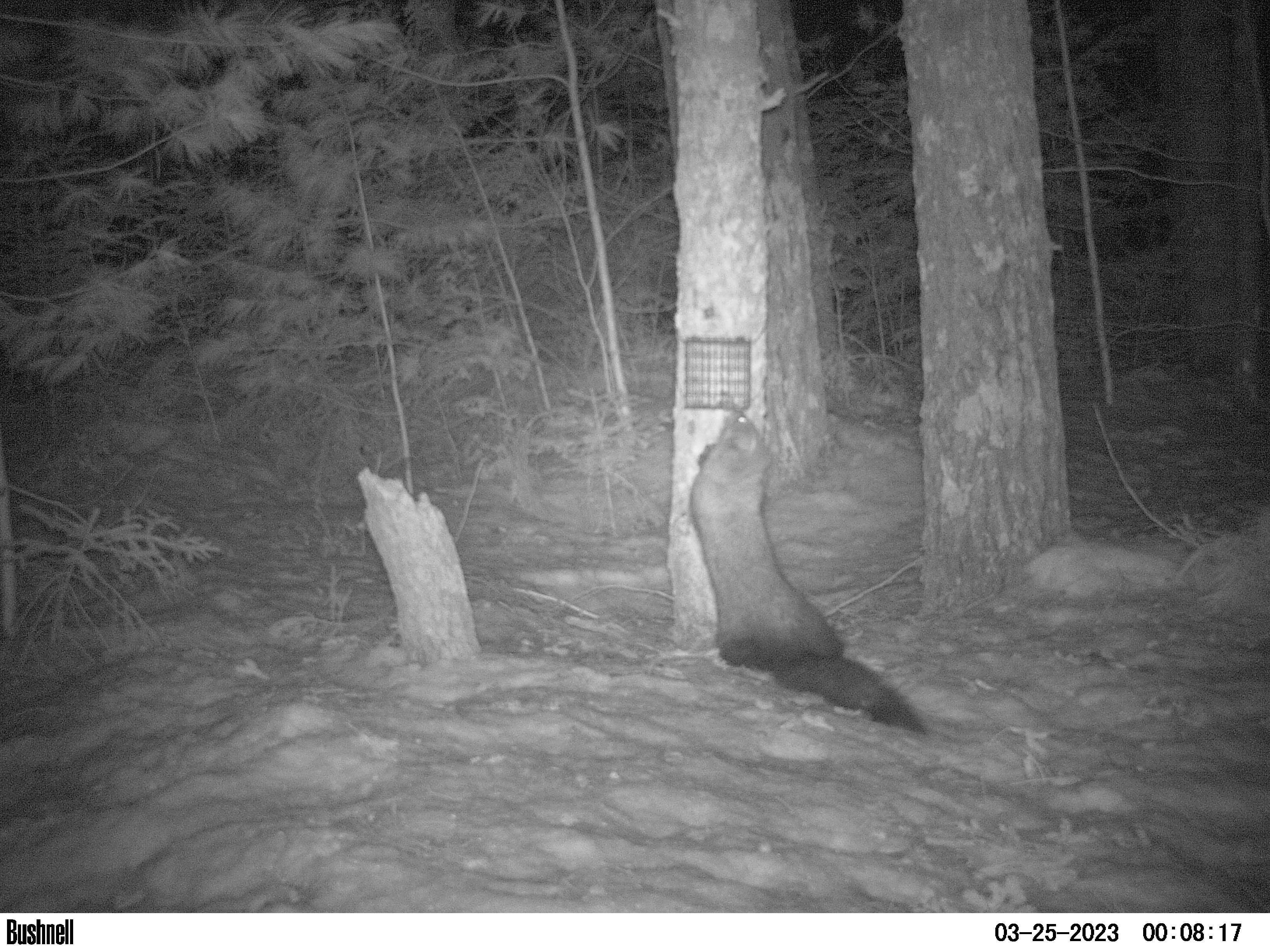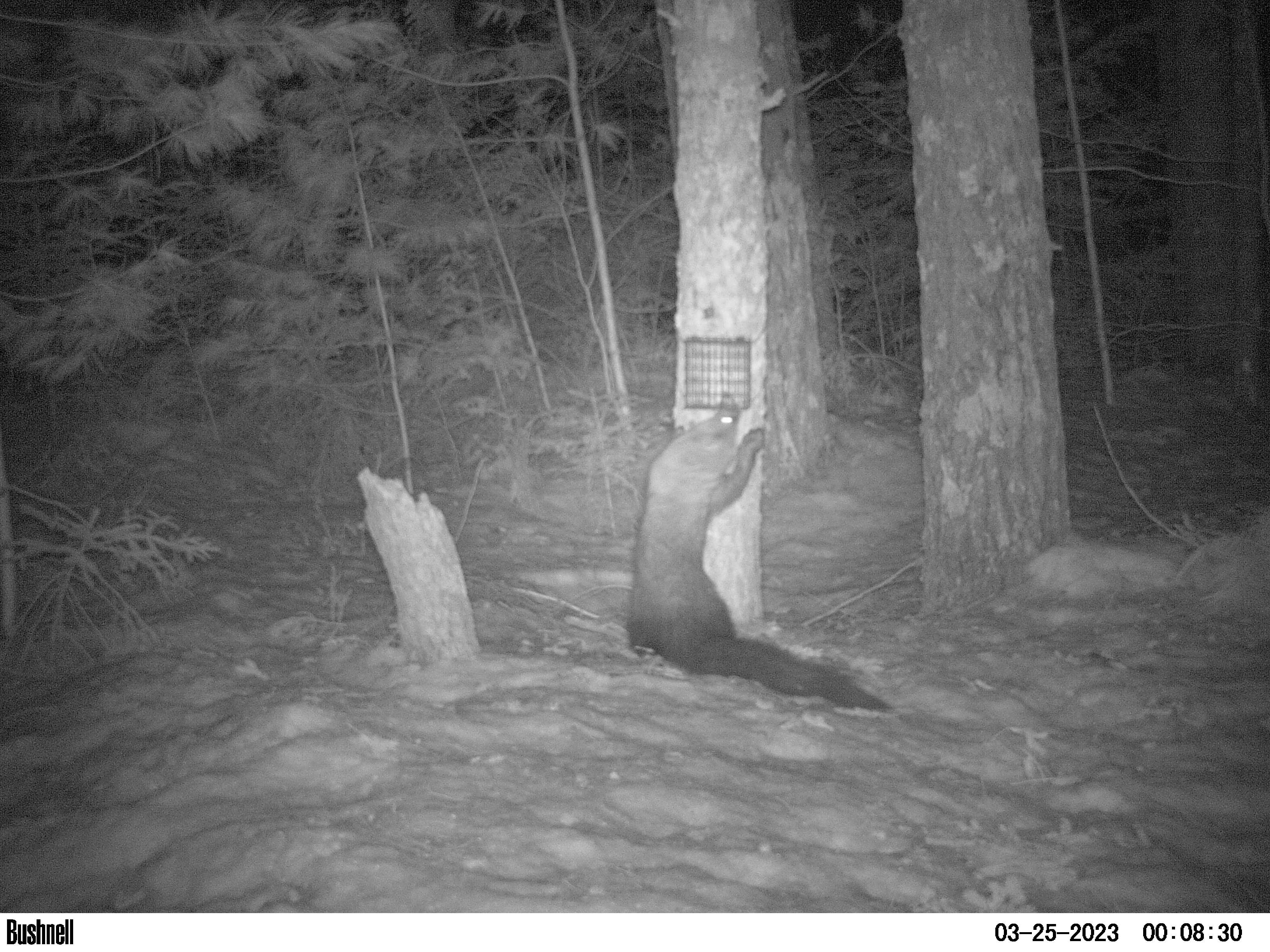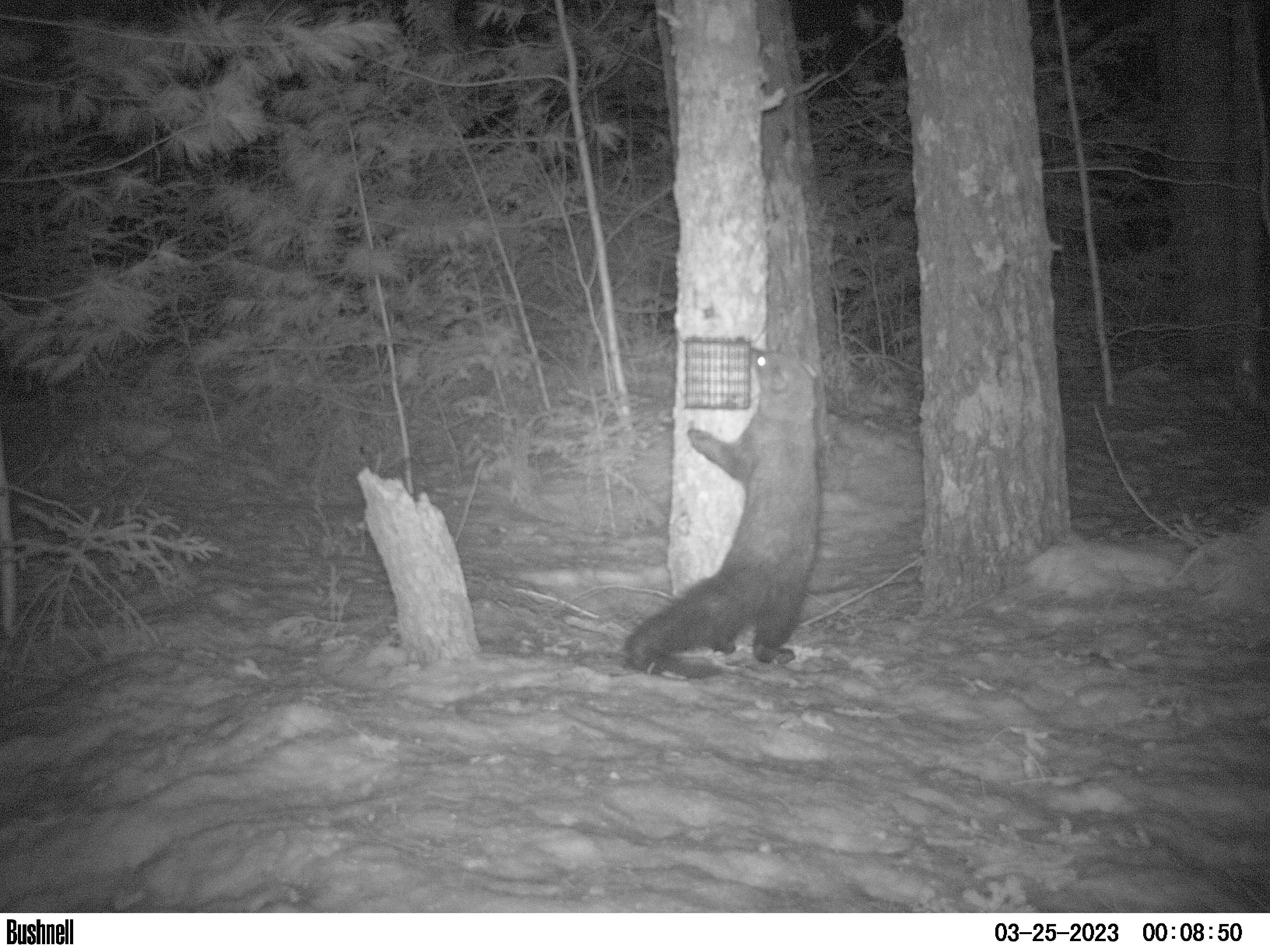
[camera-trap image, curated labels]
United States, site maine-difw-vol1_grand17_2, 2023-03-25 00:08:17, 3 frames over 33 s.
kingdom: Animalia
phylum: Chordata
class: Mammalia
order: Carnivora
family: Mustelidae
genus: Pekania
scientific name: Pekania pennanti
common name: fisher